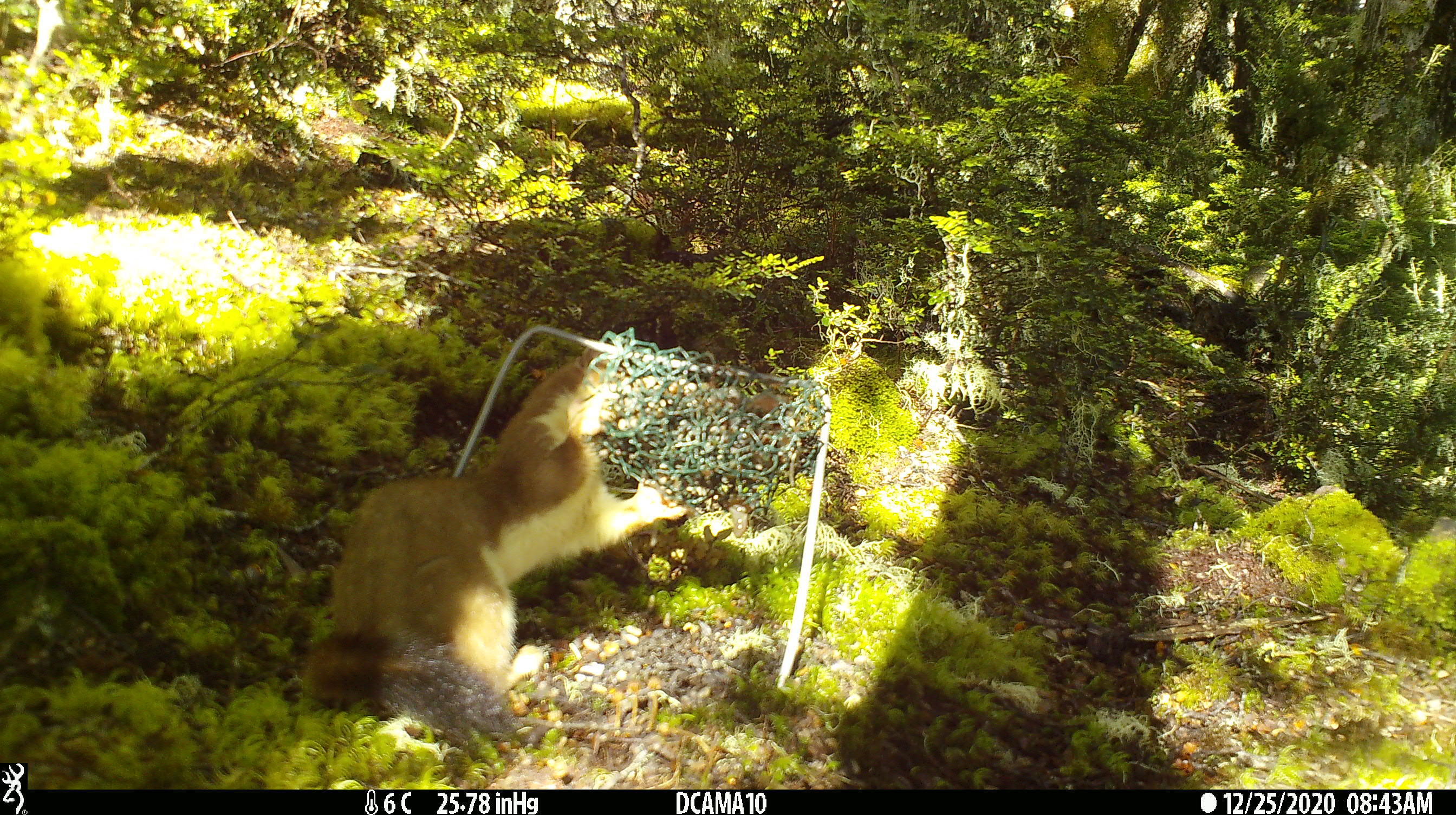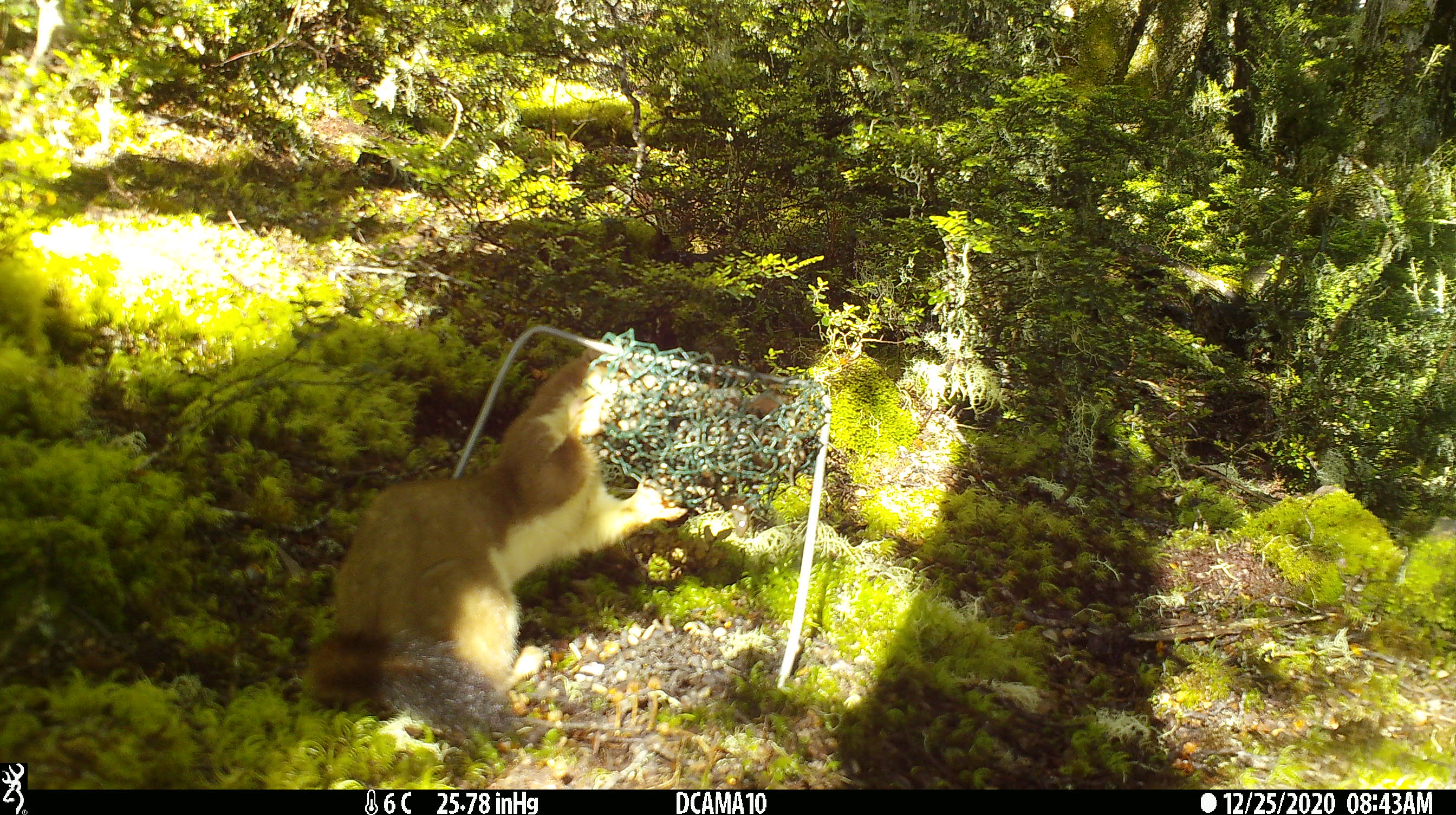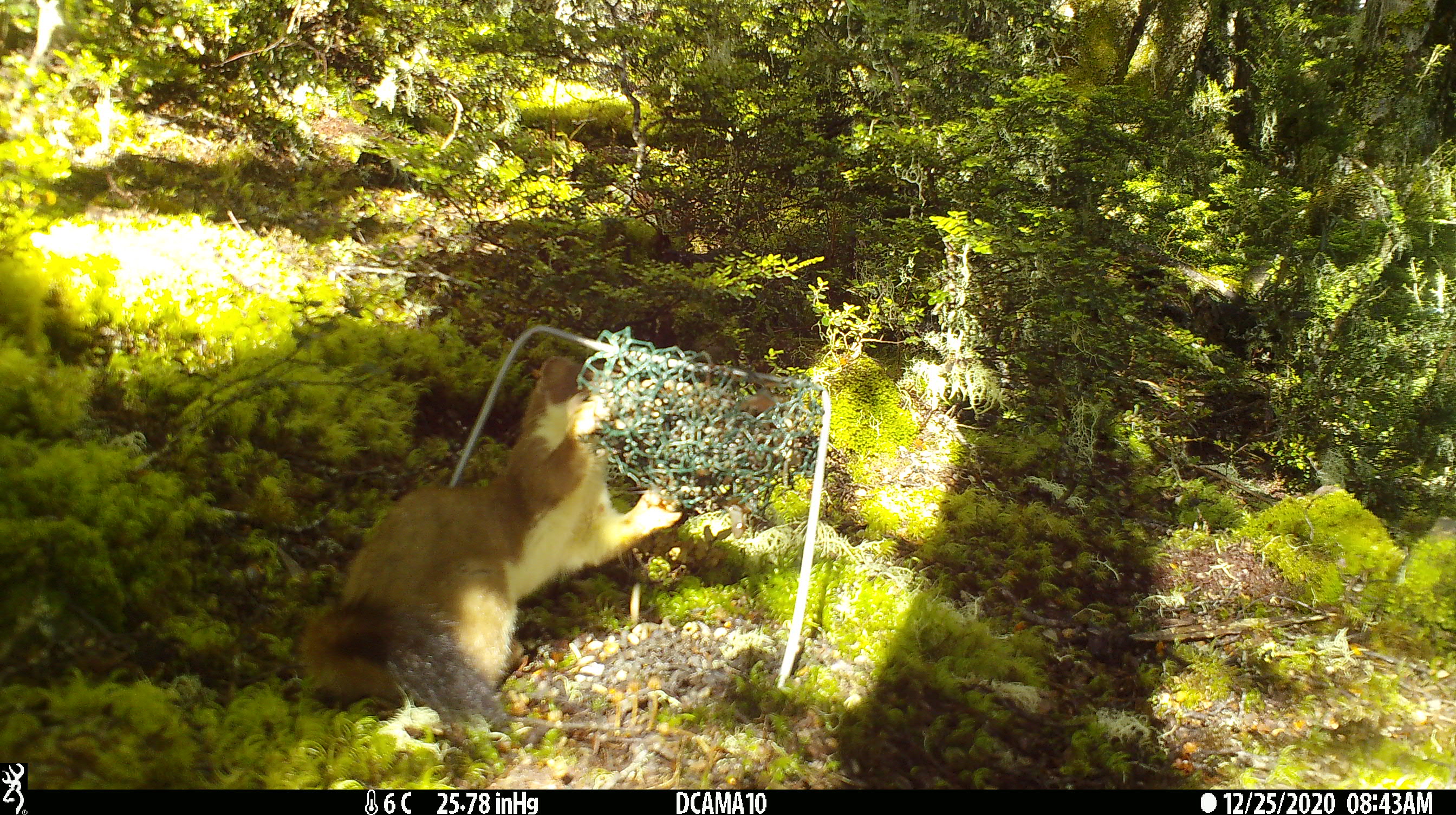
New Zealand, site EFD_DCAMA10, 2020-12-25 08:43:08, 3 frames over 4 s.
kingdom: Animalia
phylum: Chordata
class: Mammalia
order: Carnivora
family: Mustelidae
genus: Mustela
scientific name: Mustela erminea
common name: stoat